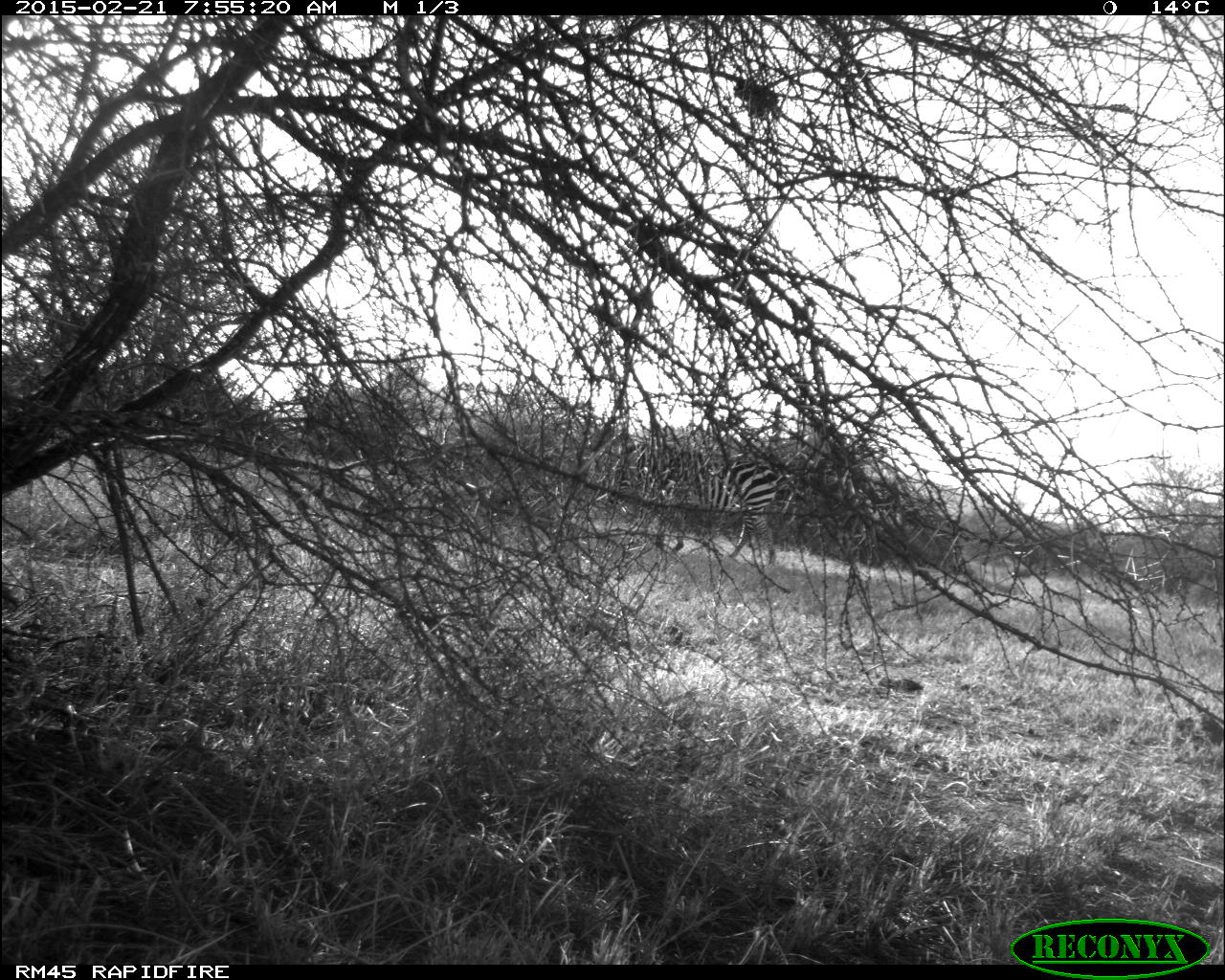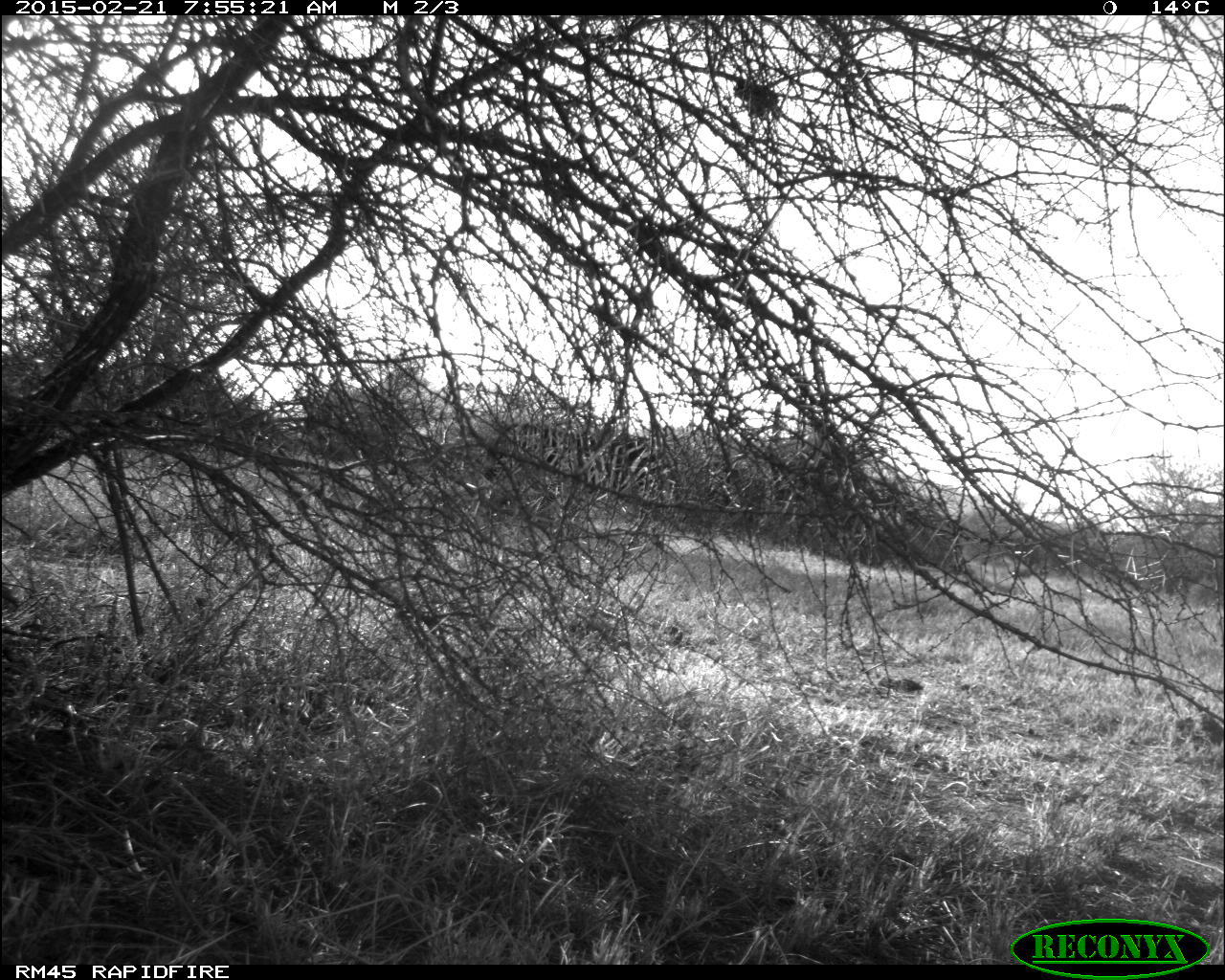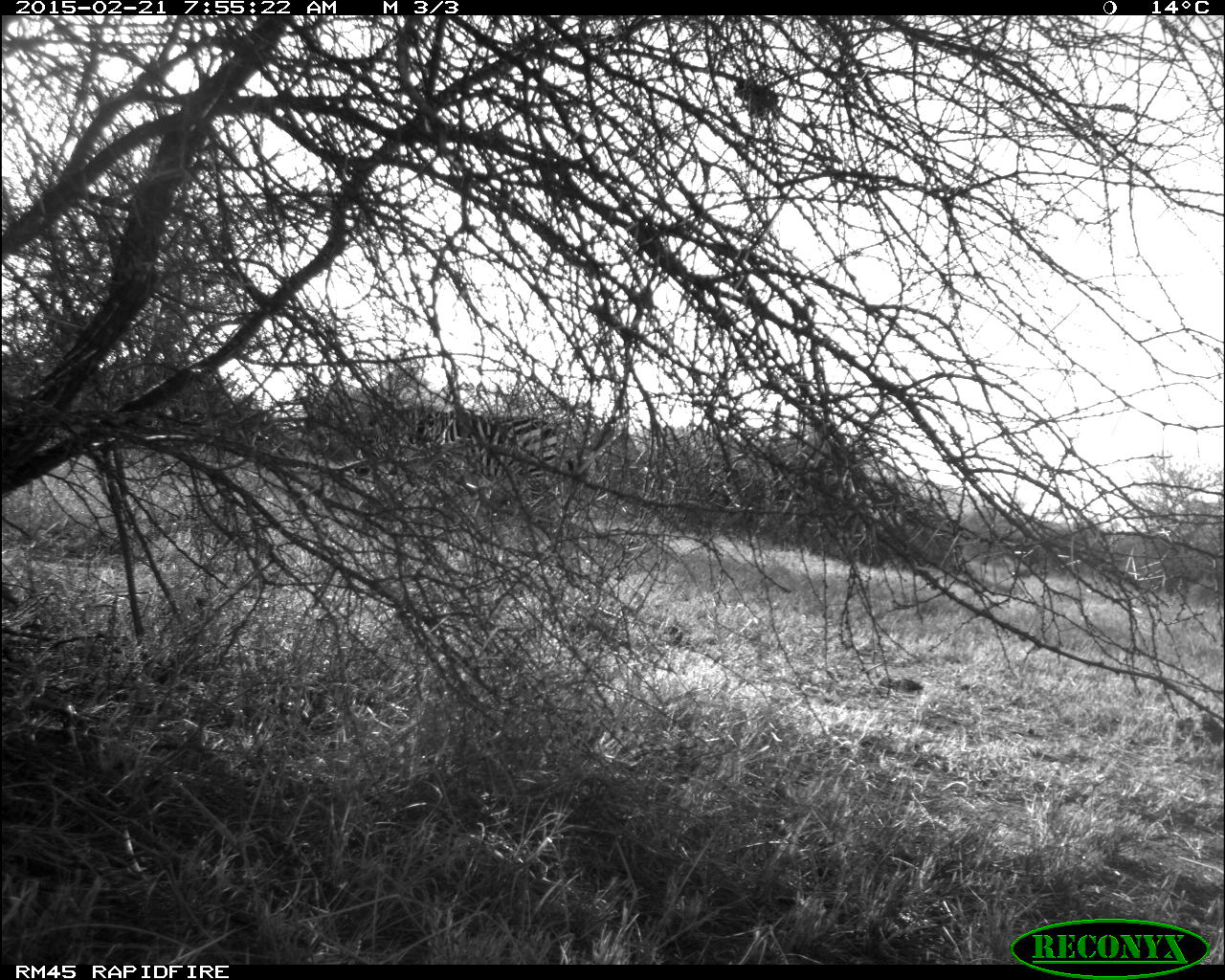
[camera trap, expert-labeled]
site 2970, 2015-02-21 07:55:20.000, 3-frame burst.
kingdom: Animalia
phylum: Chordata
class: Mammalia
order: Perissodactyla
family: Equidae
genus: Equus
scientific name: Equus quagga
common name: plains zebra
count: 3